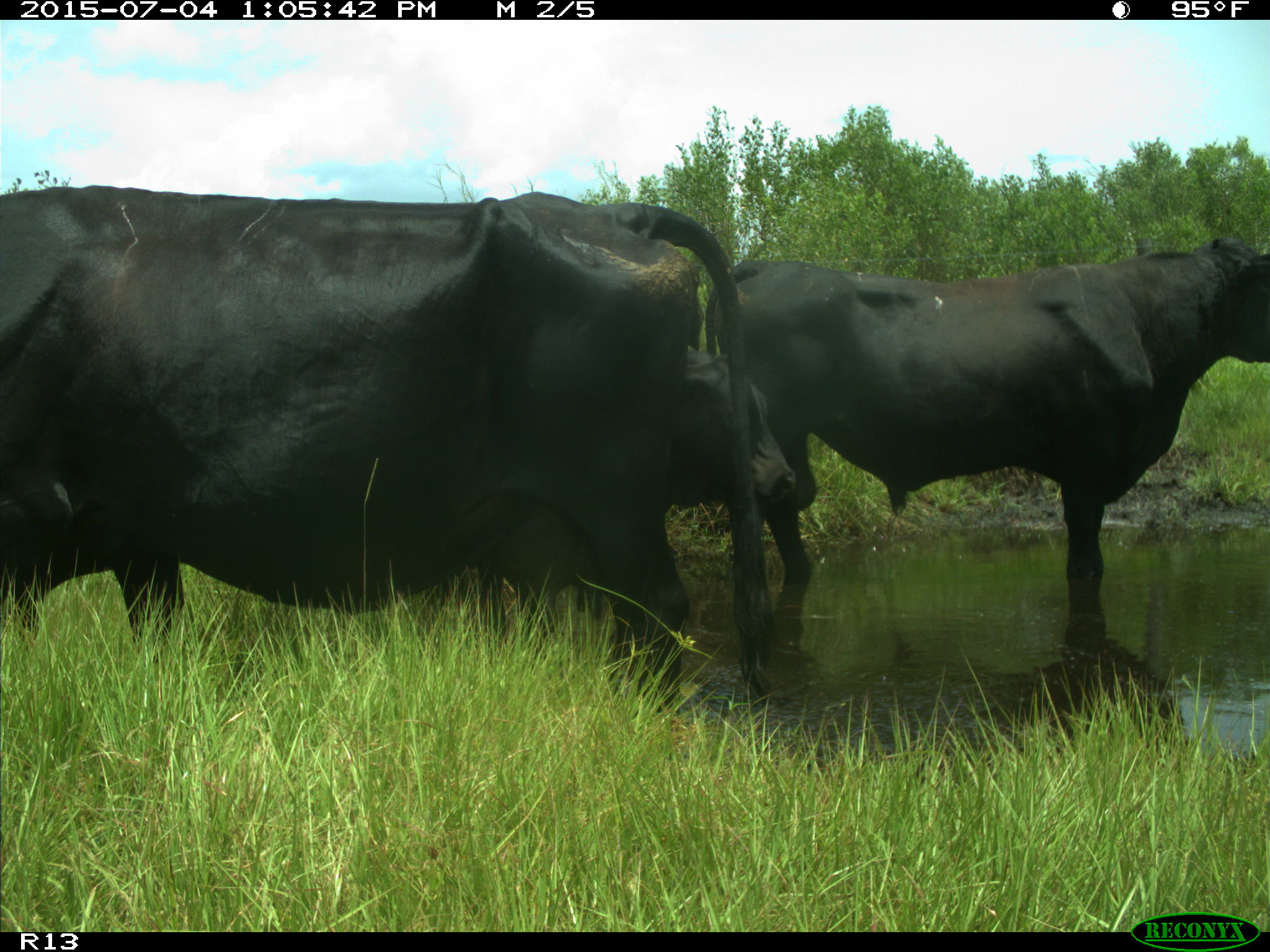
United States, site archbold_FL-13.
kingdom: Animalia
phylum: Chordata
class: Mammalia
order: Artiodactyla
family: Bovidae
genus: Bos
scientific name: Bos taurus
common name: domestic cow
Bos taurus (domestic cow).